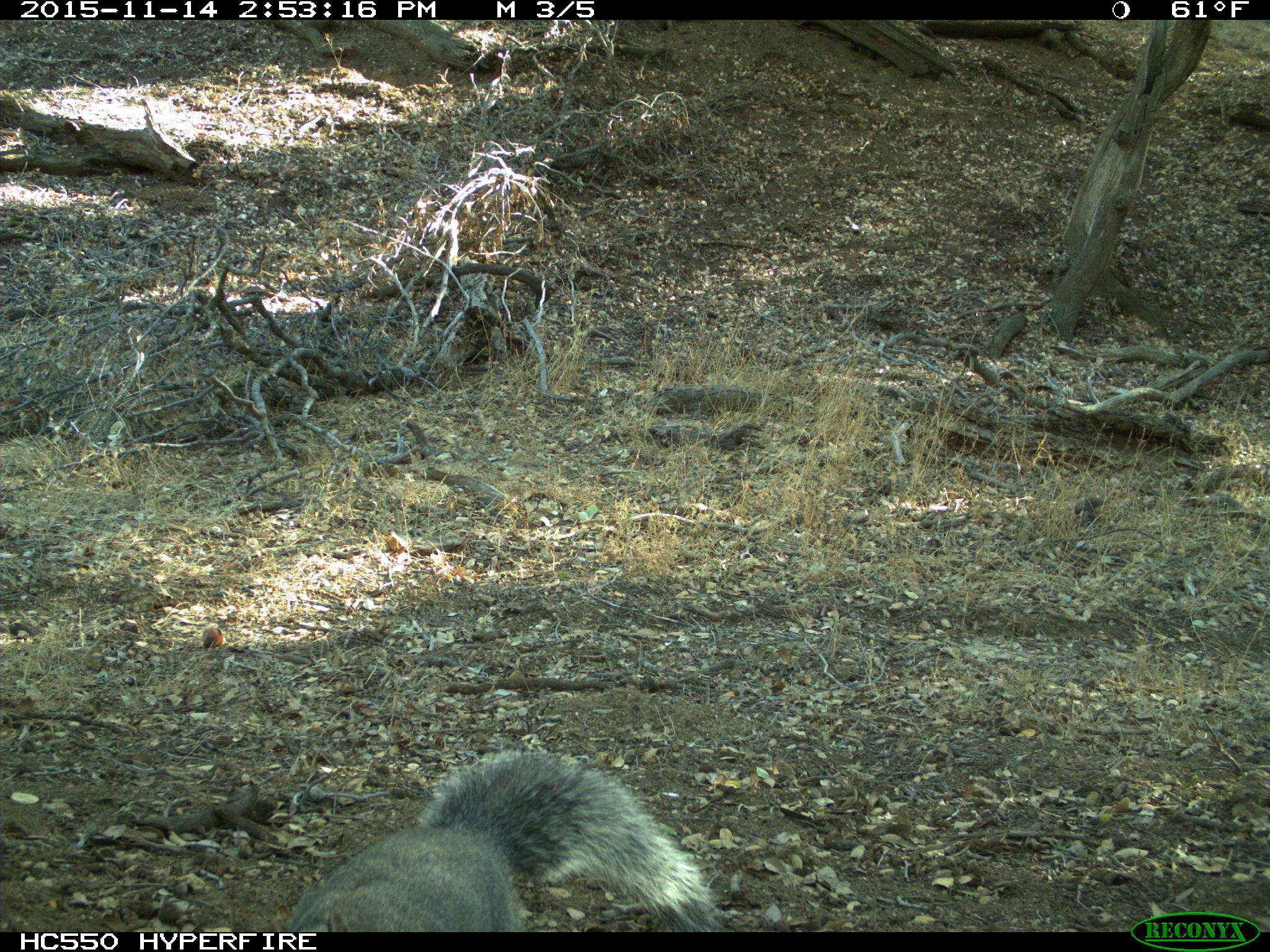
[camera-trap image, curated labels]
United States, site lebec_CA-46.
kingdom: Animalia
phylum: Chordata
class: Mammalia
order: Rodentia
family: Sciuridae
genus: Sciurus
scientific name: Sciurus carolinensis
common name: eastern gray squirrel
Sciurus carolinensis (eastern gray squirrel).